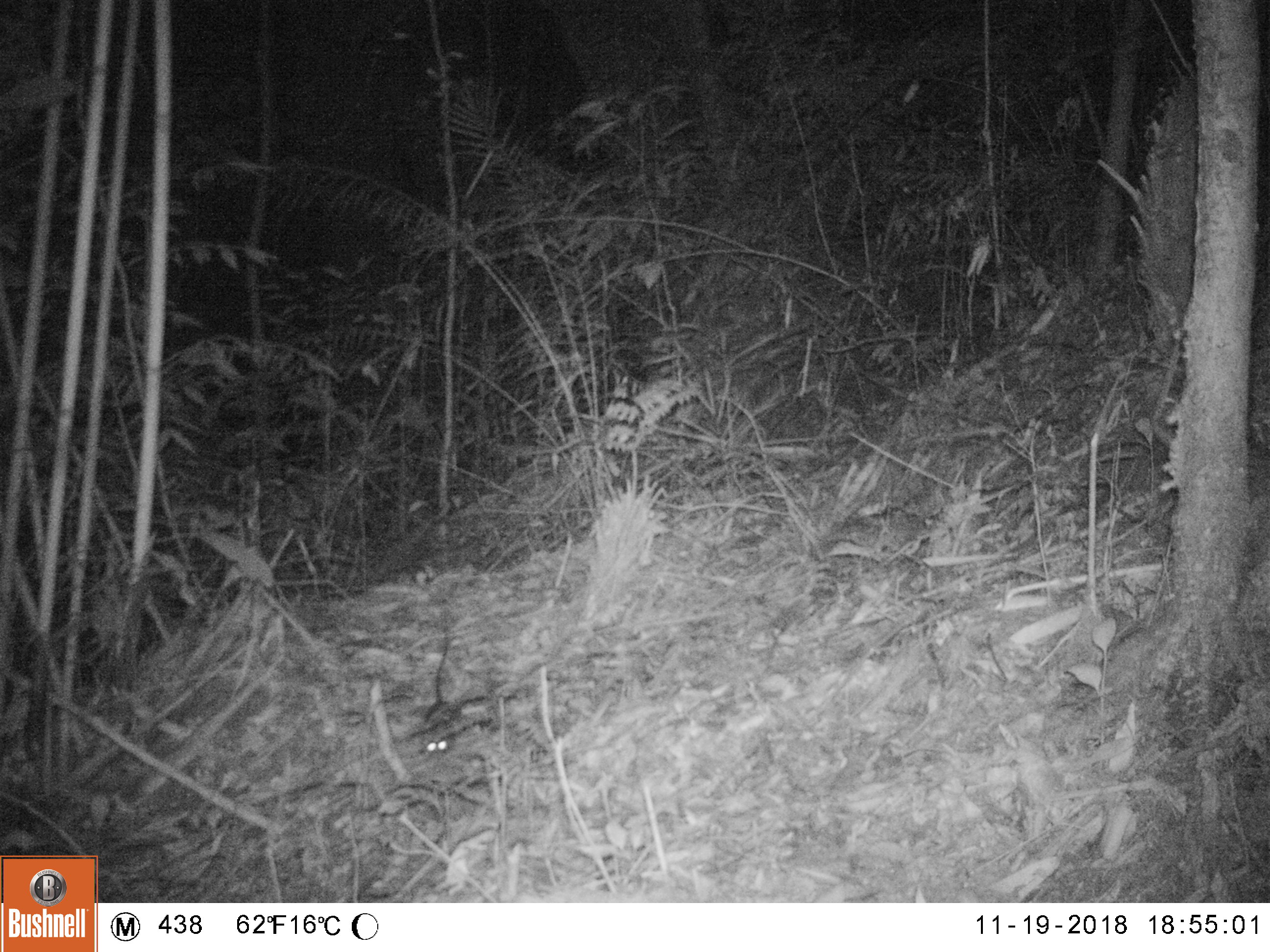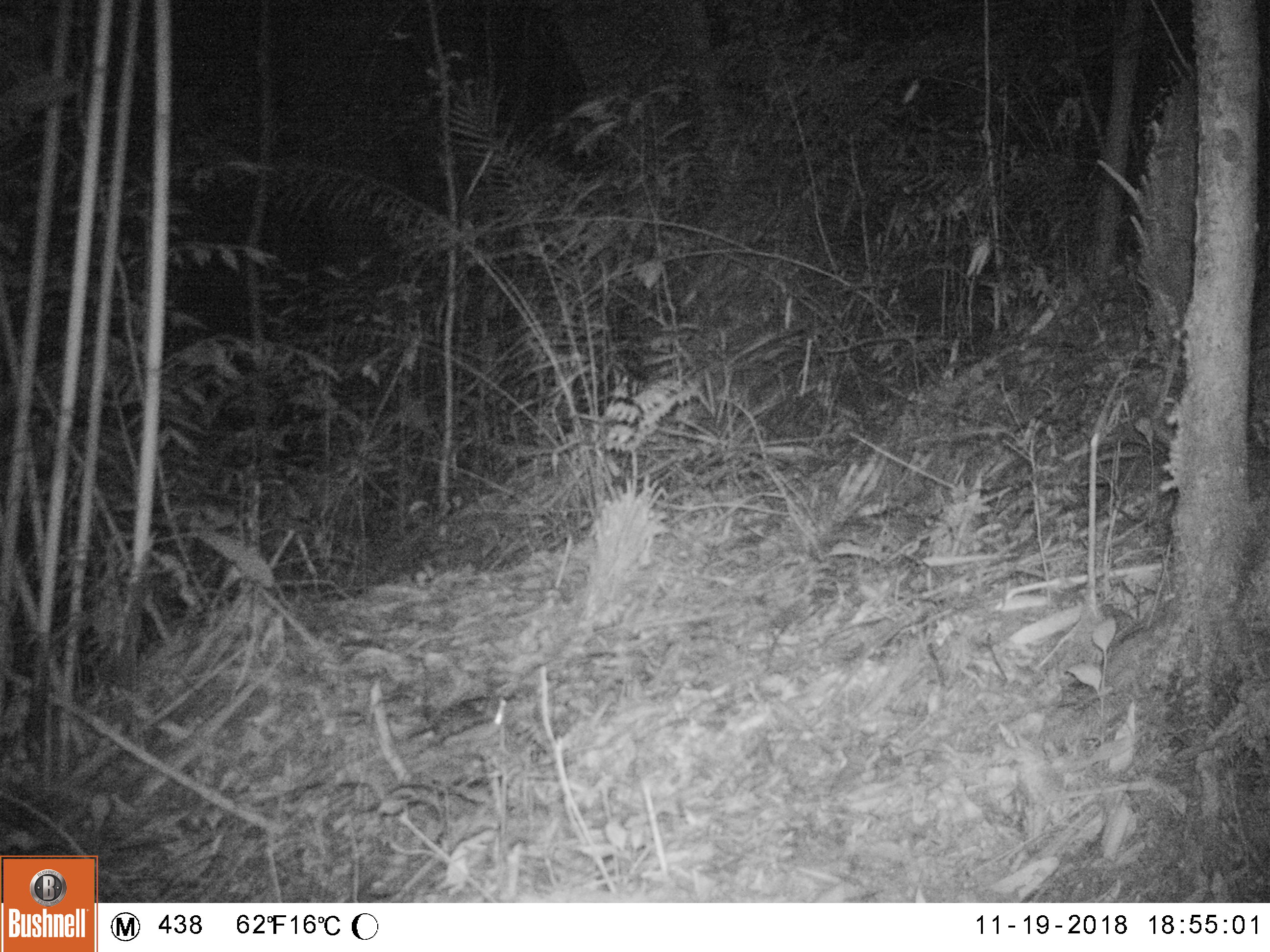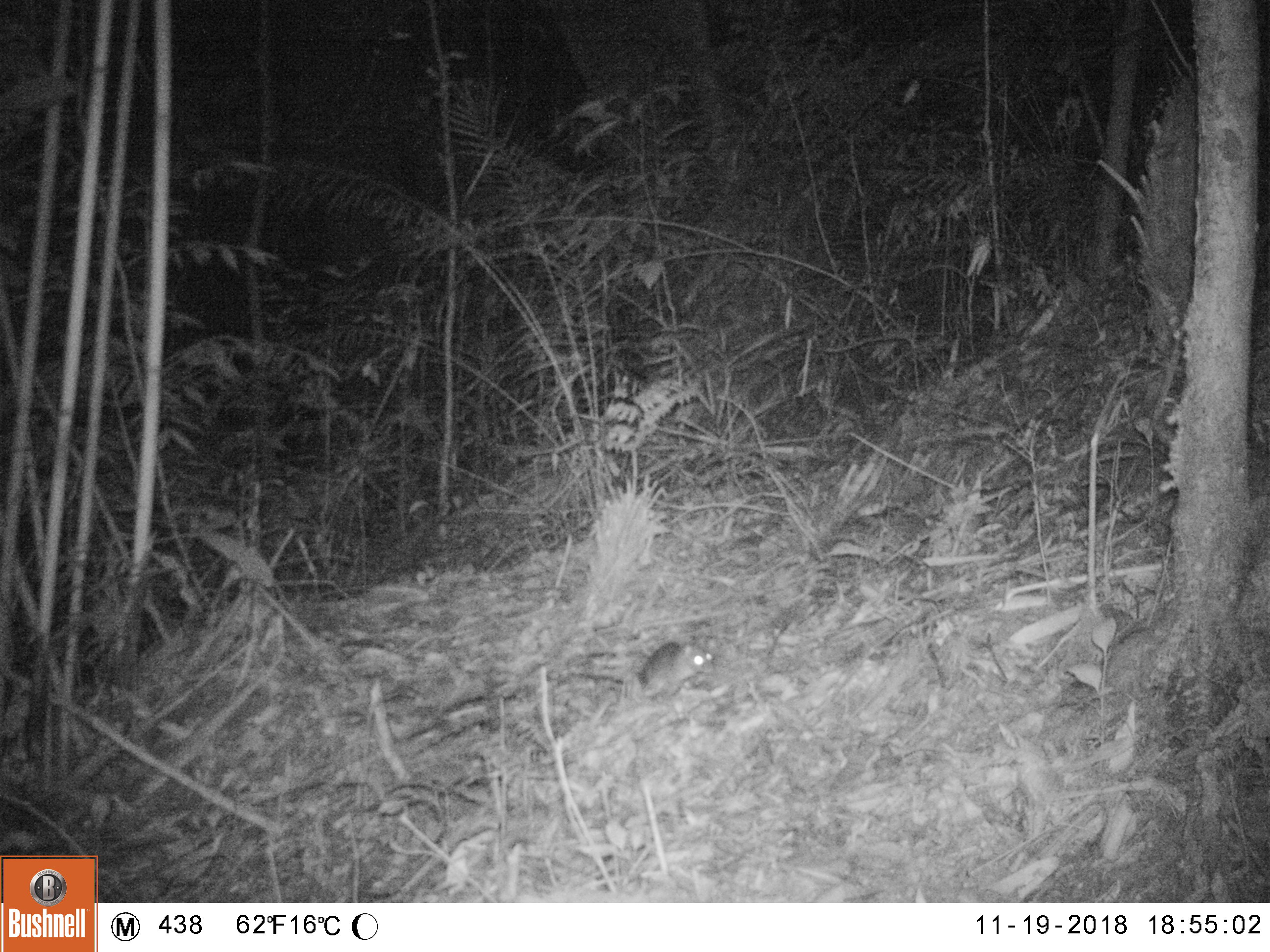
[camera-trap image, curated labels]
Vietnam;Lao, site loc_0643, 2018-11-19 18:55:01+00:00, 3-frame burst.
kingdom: Animalia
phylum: Chordata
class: Mammalia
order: Rodentia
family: Muridae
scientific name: Muridae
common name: old-world mice and rats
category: unidentified murid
Unidentified murid (old-world mice and rats) (Muridae). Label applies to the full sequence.